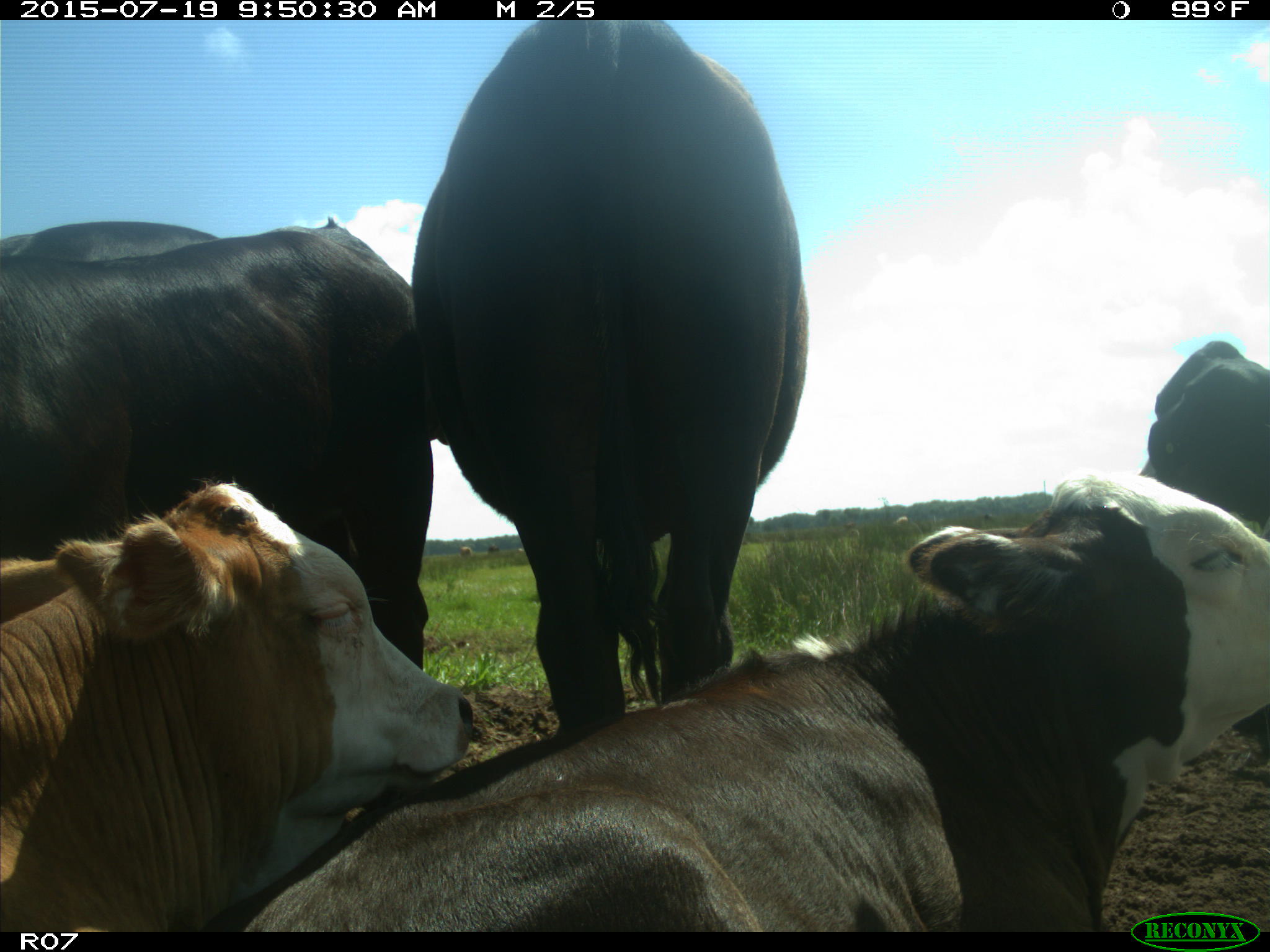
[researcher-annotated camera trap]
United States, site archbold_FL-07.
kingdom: Animalia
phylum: Chordata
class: Mammalia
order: Artiodactyla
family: Bovidae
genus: Bos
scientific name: Bos taurus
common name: domestic cow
Bos taurus (domestic cow).